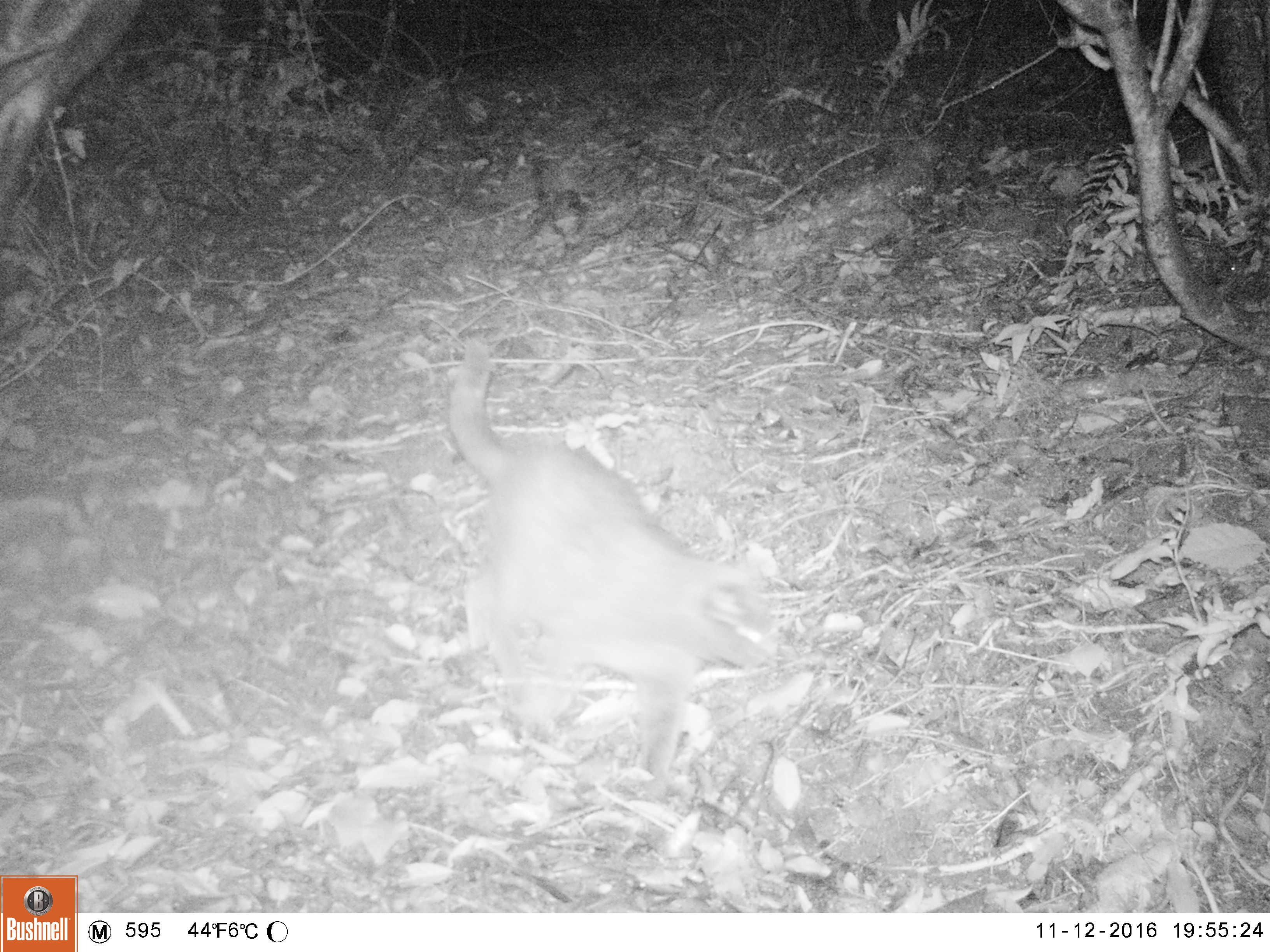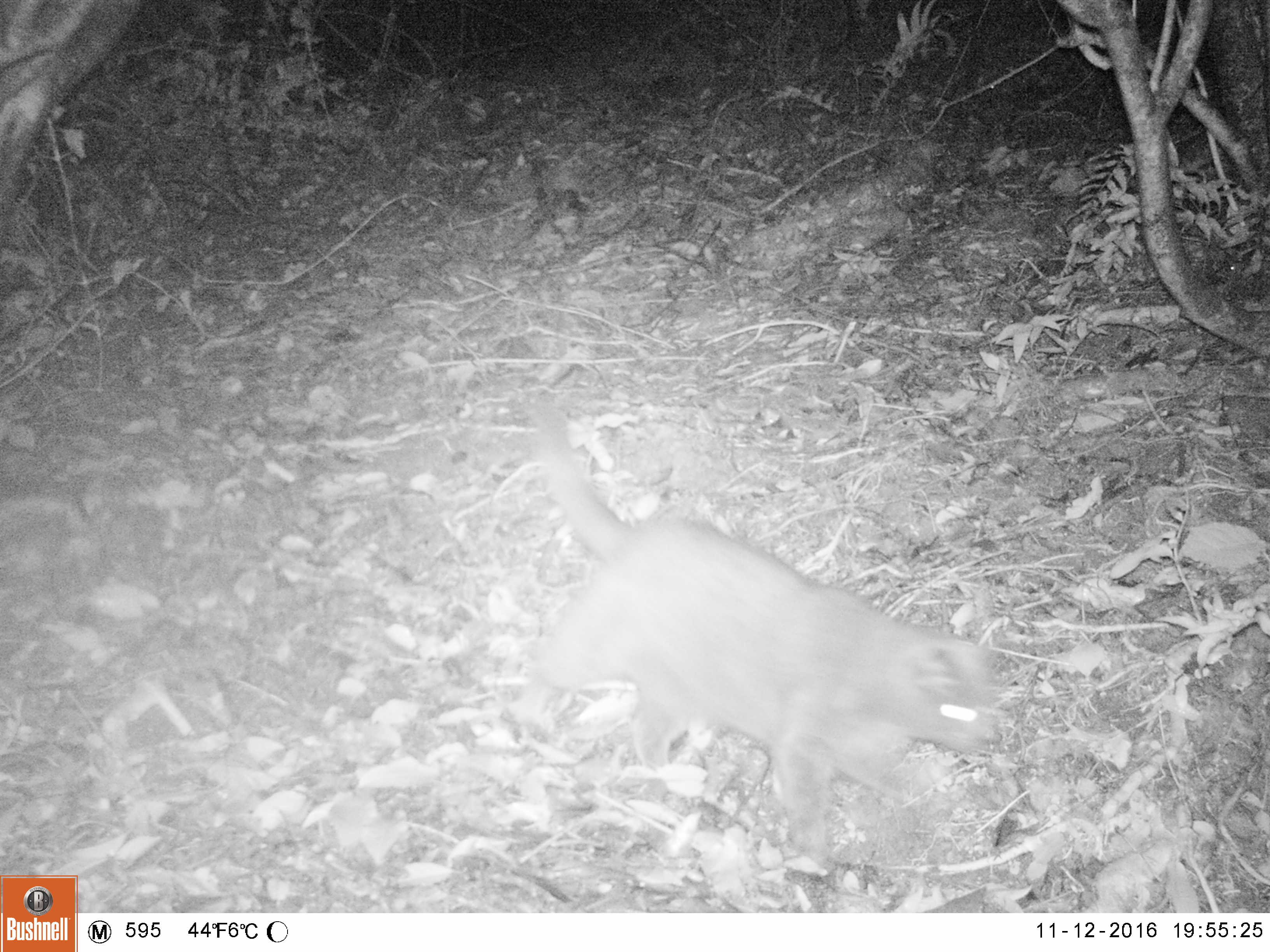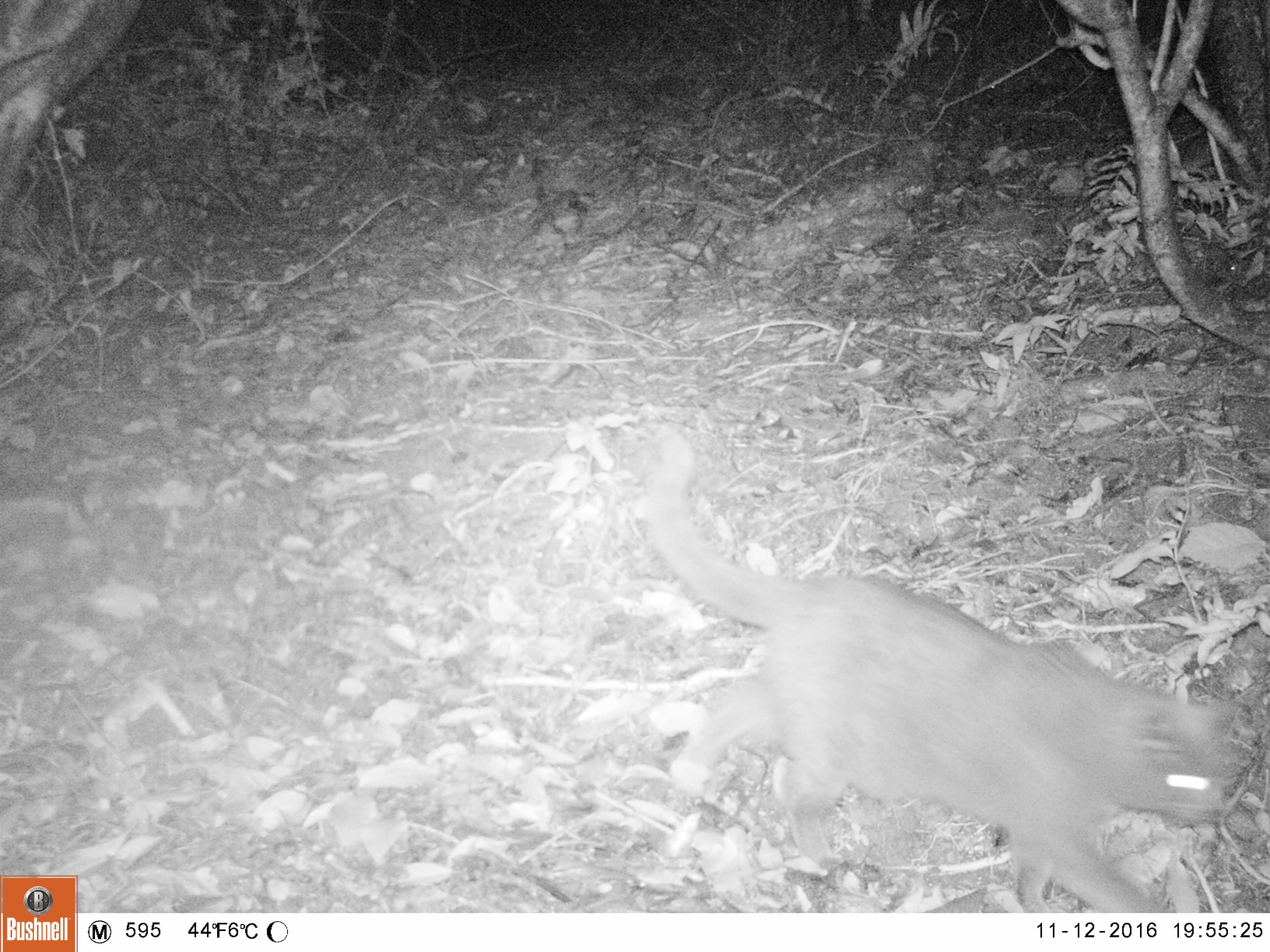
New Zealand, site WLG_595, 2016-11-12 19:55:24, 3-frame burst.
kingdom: Animalia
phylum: Chordata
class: Mammalia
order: Carnivora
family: Felidae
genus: Felis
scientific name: Felis catus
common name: domestic cat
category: cat